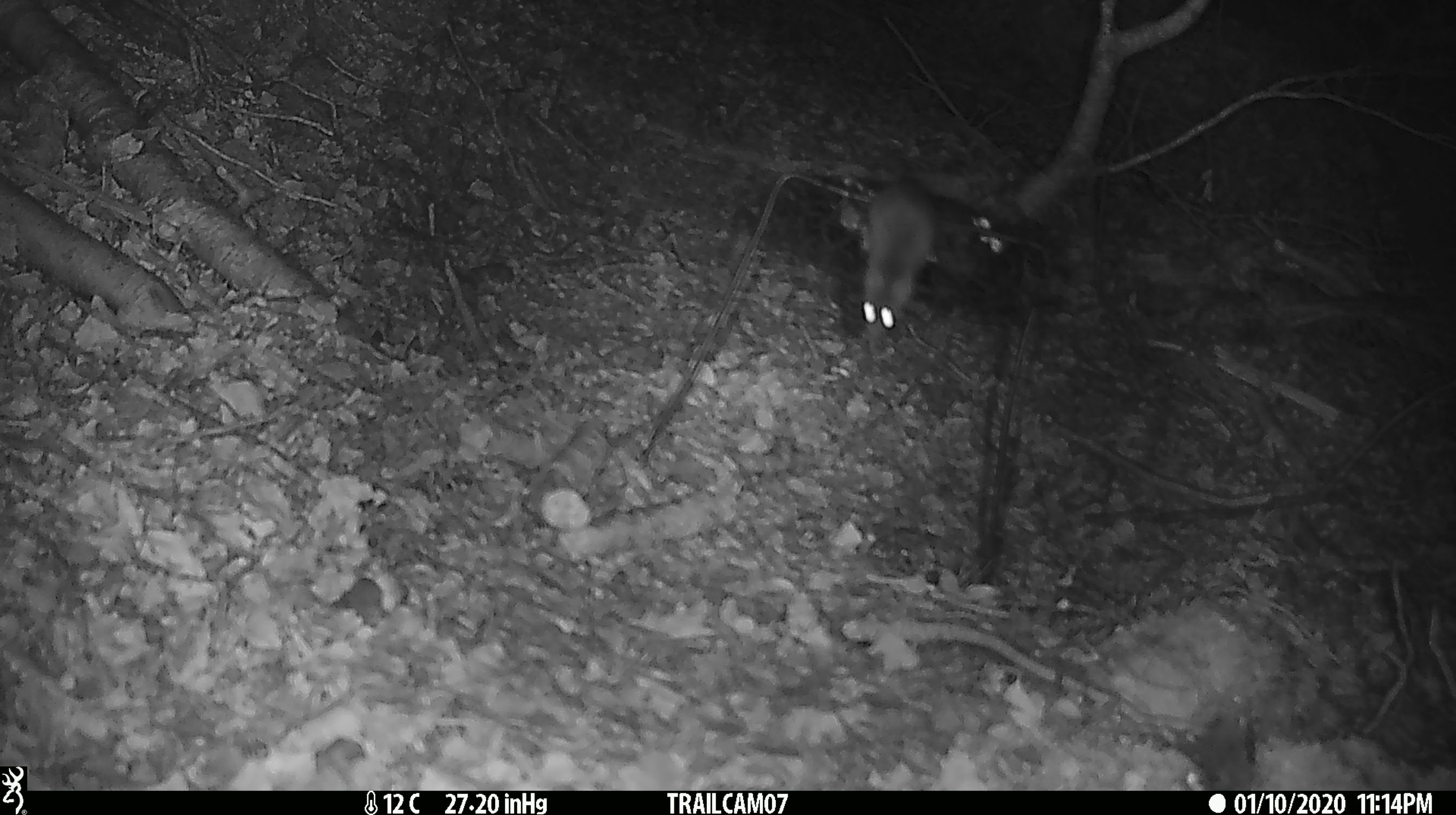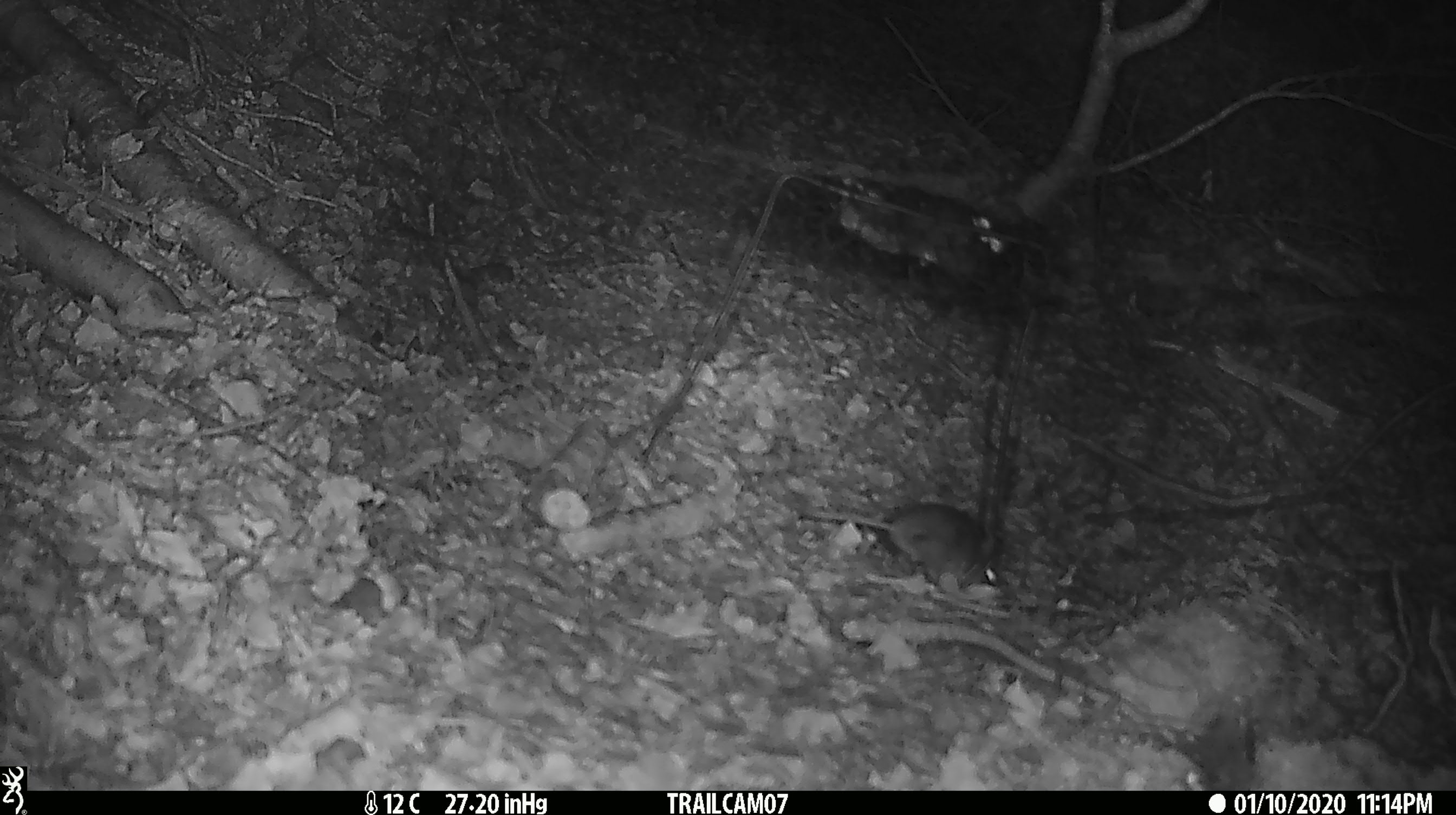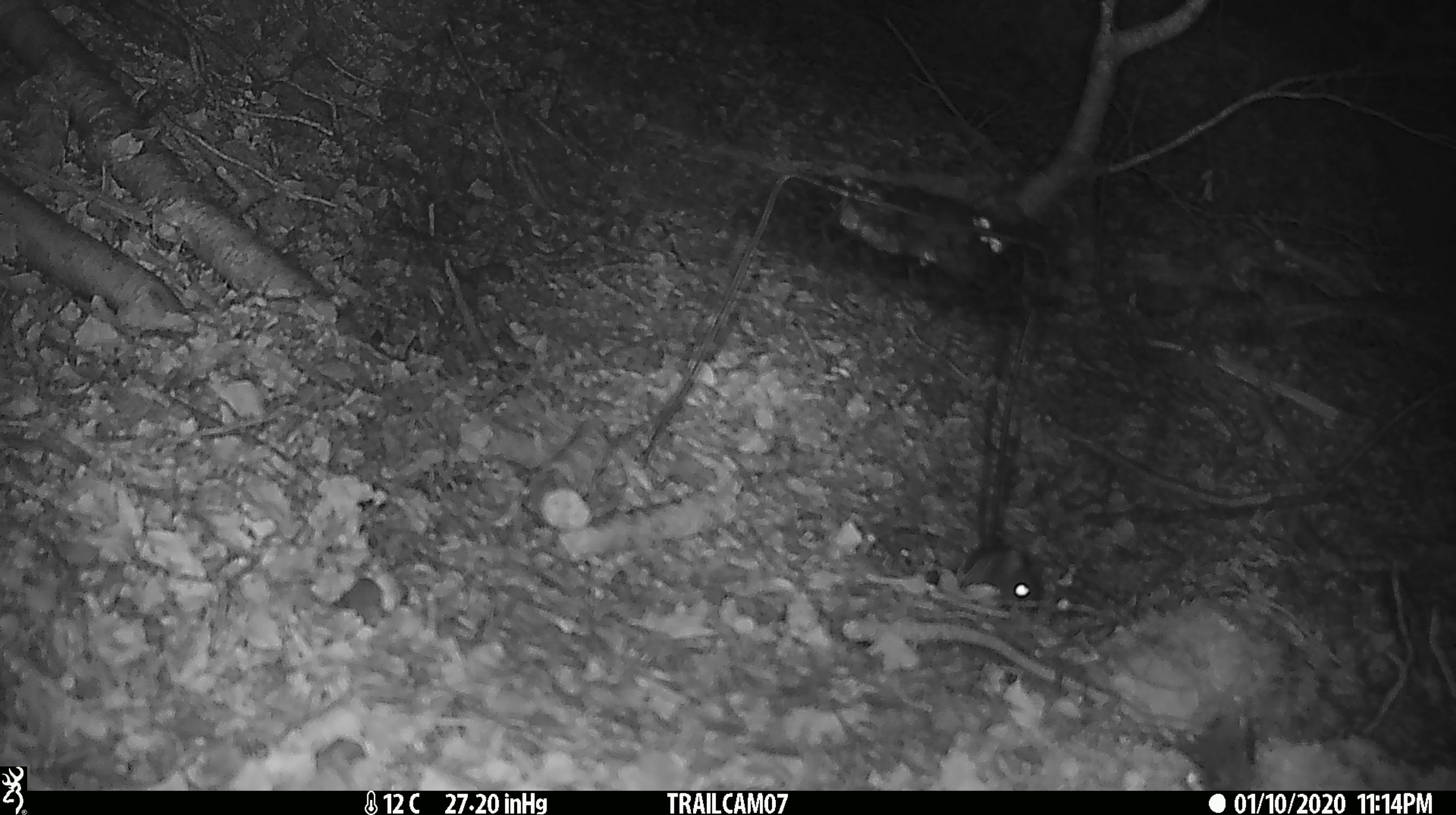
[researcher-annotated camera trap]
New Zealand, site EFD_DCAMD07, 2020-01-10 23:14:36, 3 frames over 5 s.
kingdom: Animalia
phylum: Chordata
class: Mammalia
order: Rodentia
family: Muridae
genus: Mus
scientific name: Mus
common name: mouse